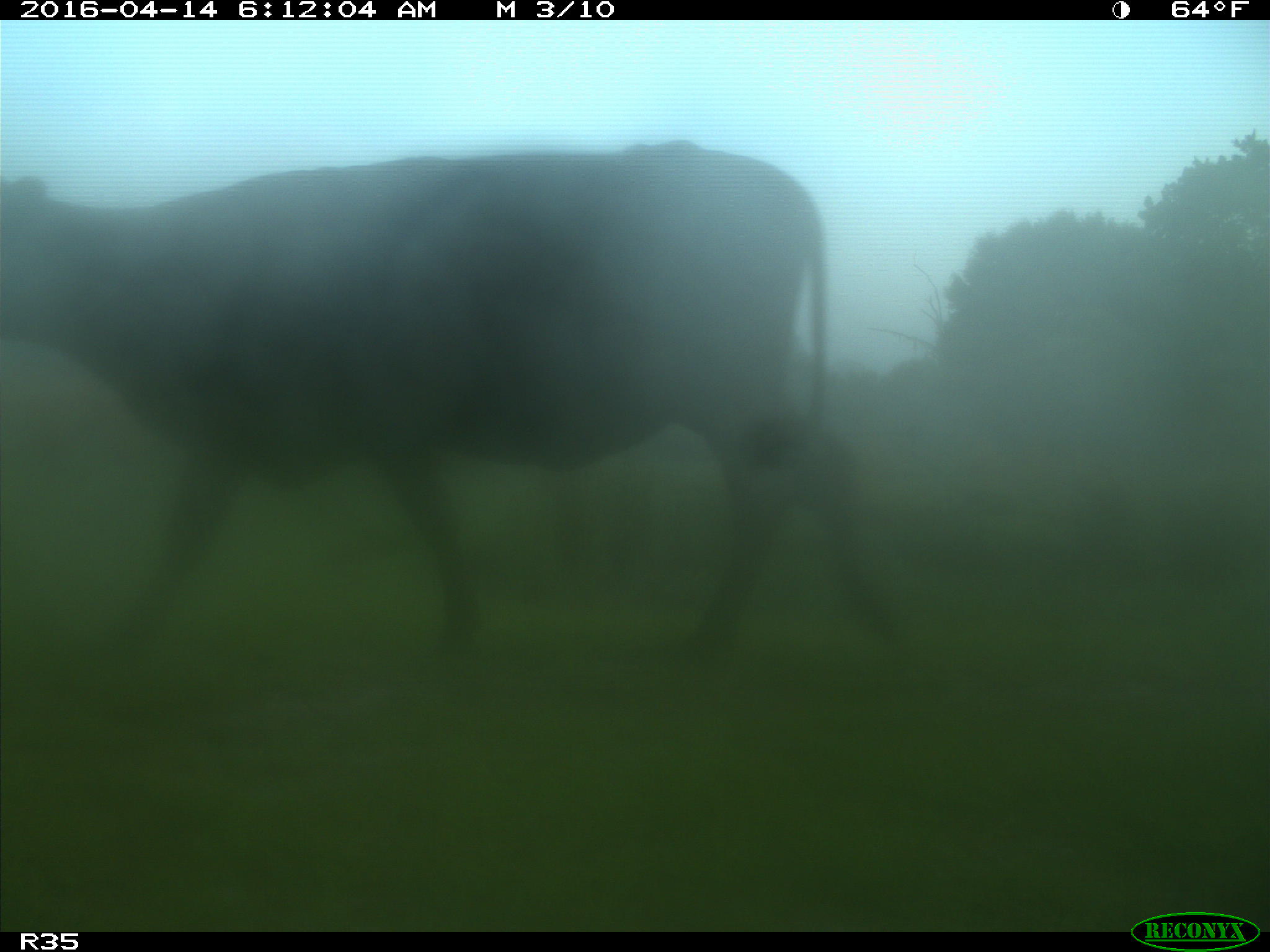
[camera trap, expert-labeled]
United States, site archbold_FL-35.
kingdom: Animalia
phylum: Chordata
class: Mammalia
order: Artiodactyla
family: Bovidae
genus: Bos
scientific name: Bos taurus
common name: domestic cow